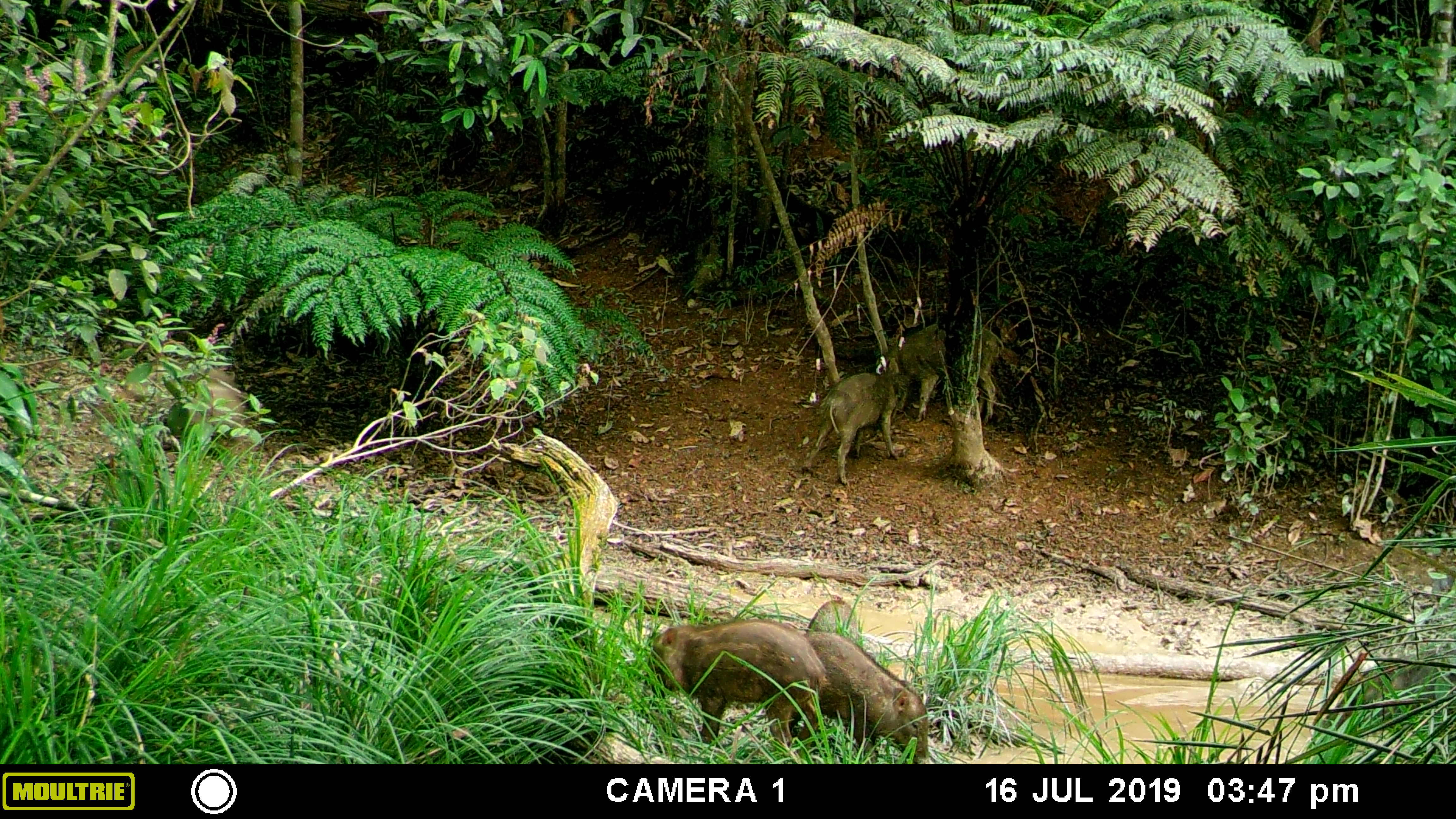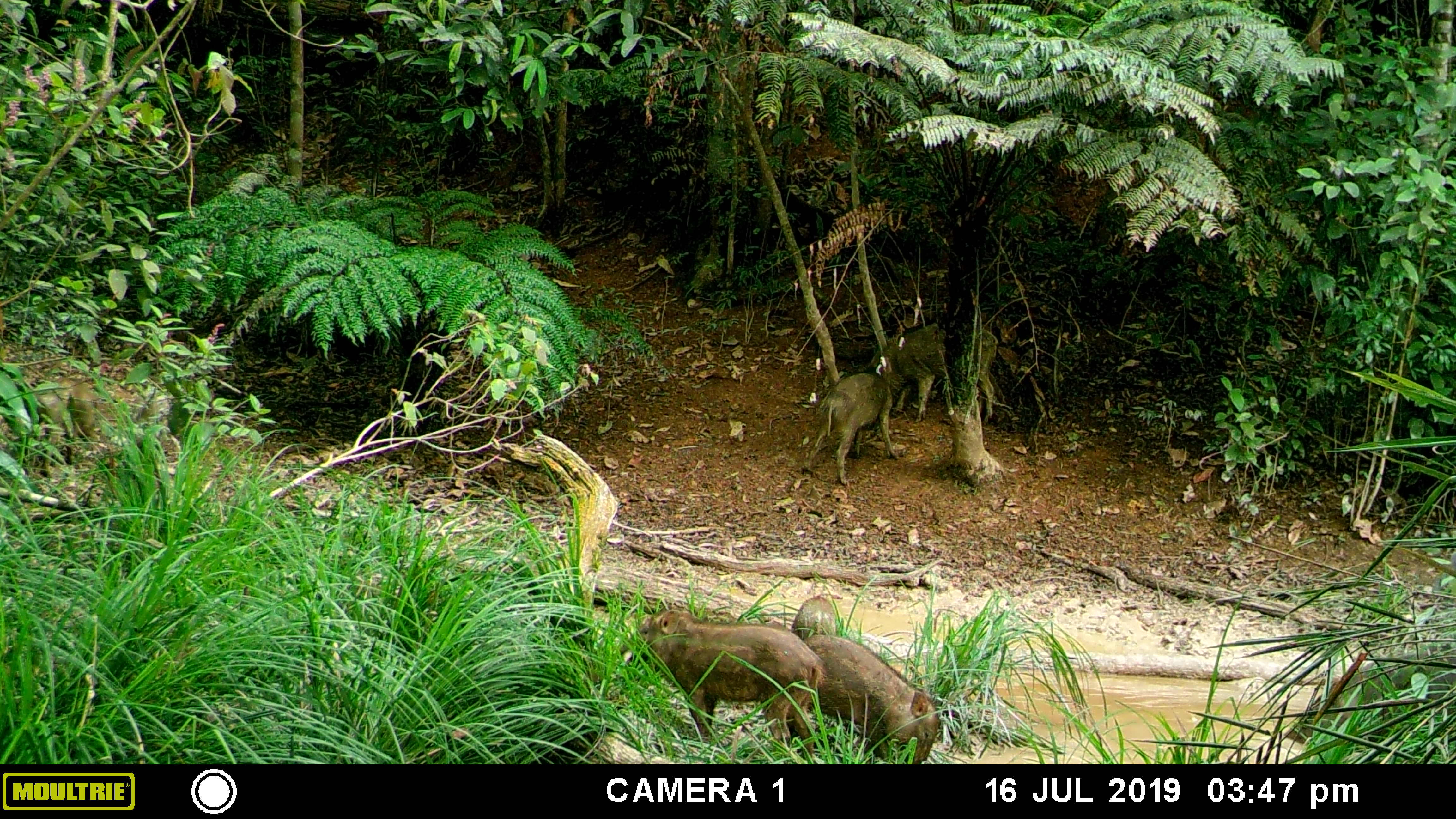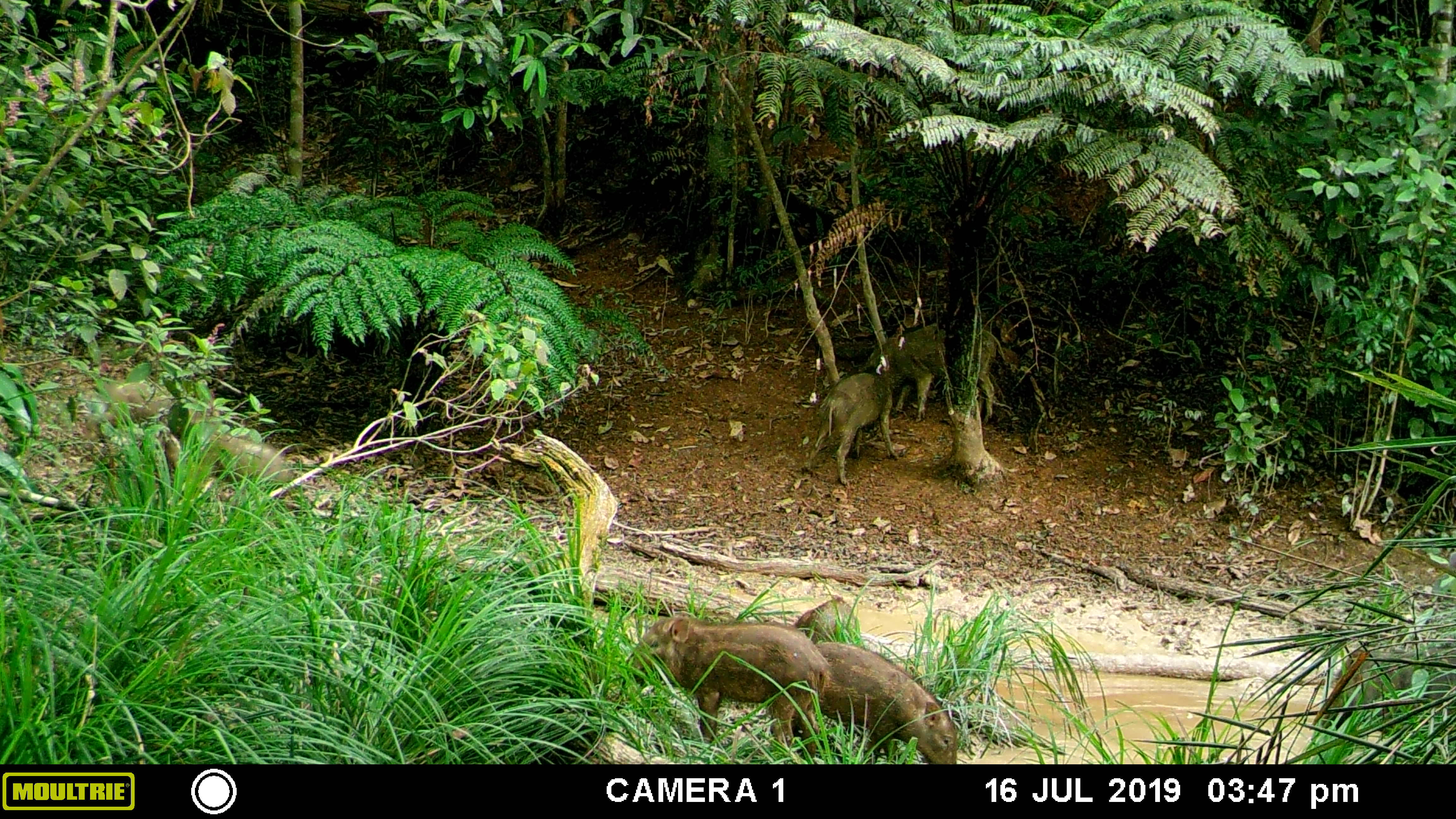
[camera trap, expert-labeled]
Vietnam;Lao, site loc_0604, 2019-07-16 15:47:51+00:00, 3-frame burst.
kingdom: Animalia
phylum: Chordata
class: Mammalia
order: Artiodactyla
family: Suidae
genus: Sus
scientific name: Sus scrofa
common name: eurasian wild pig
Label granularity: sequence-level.